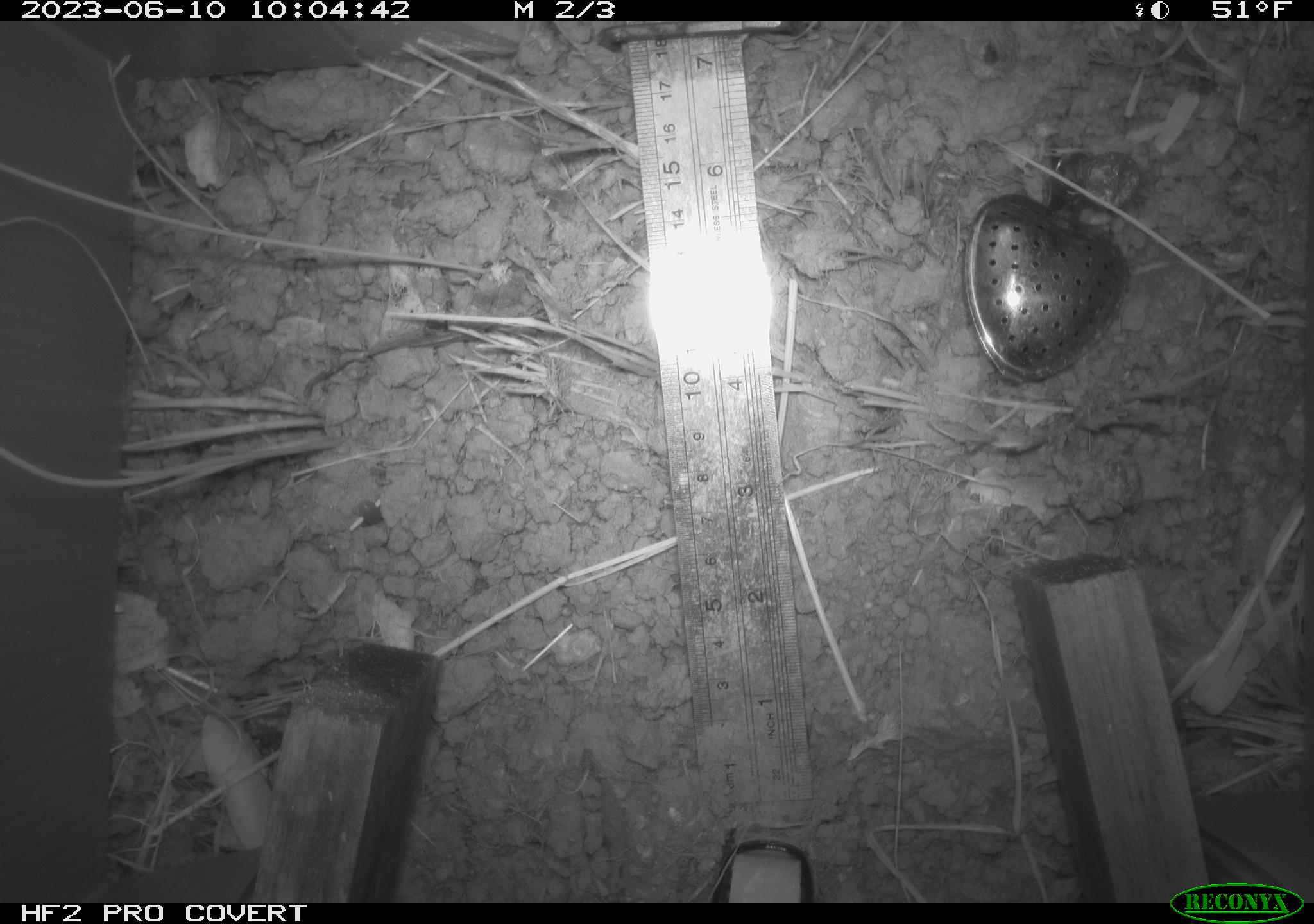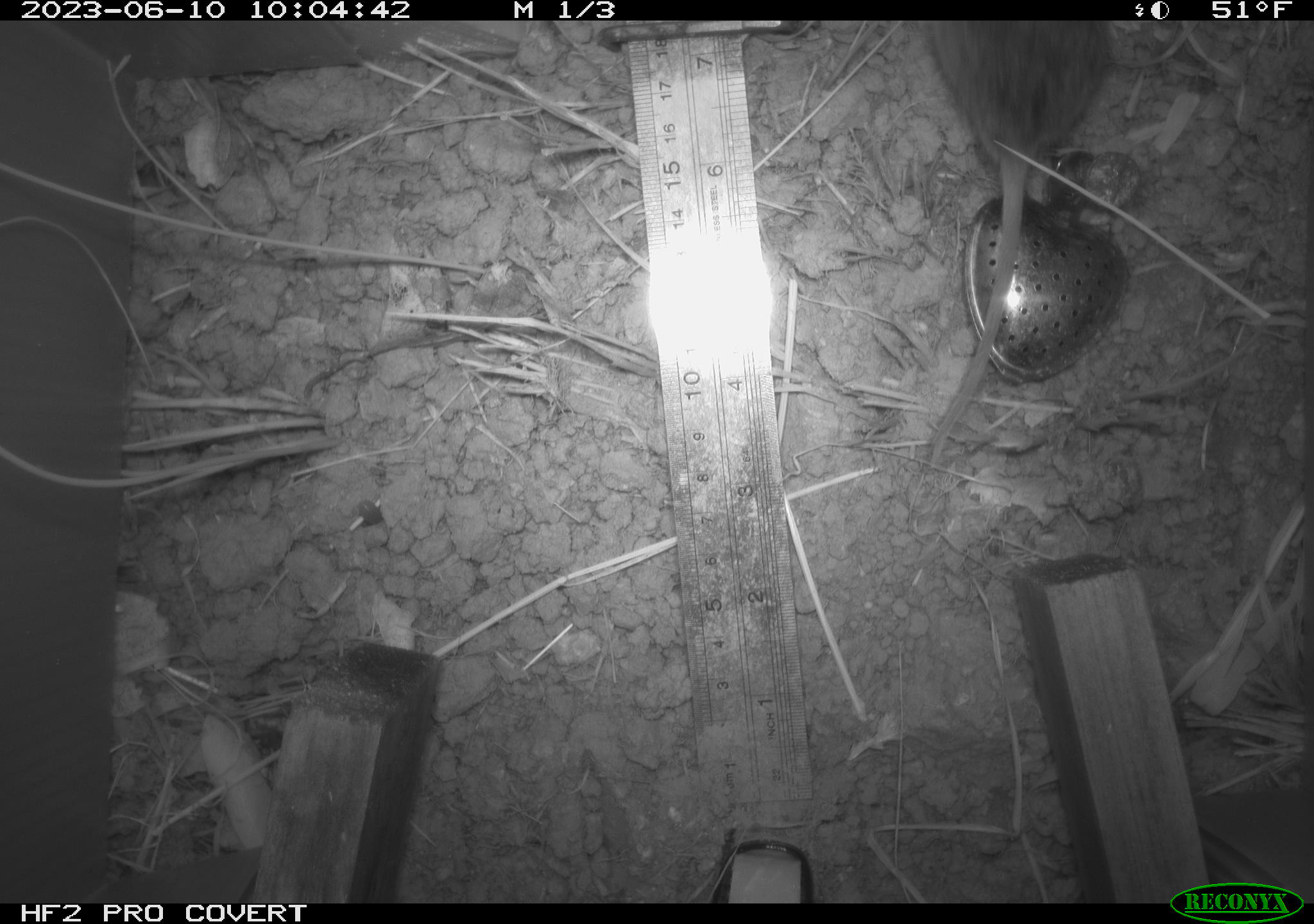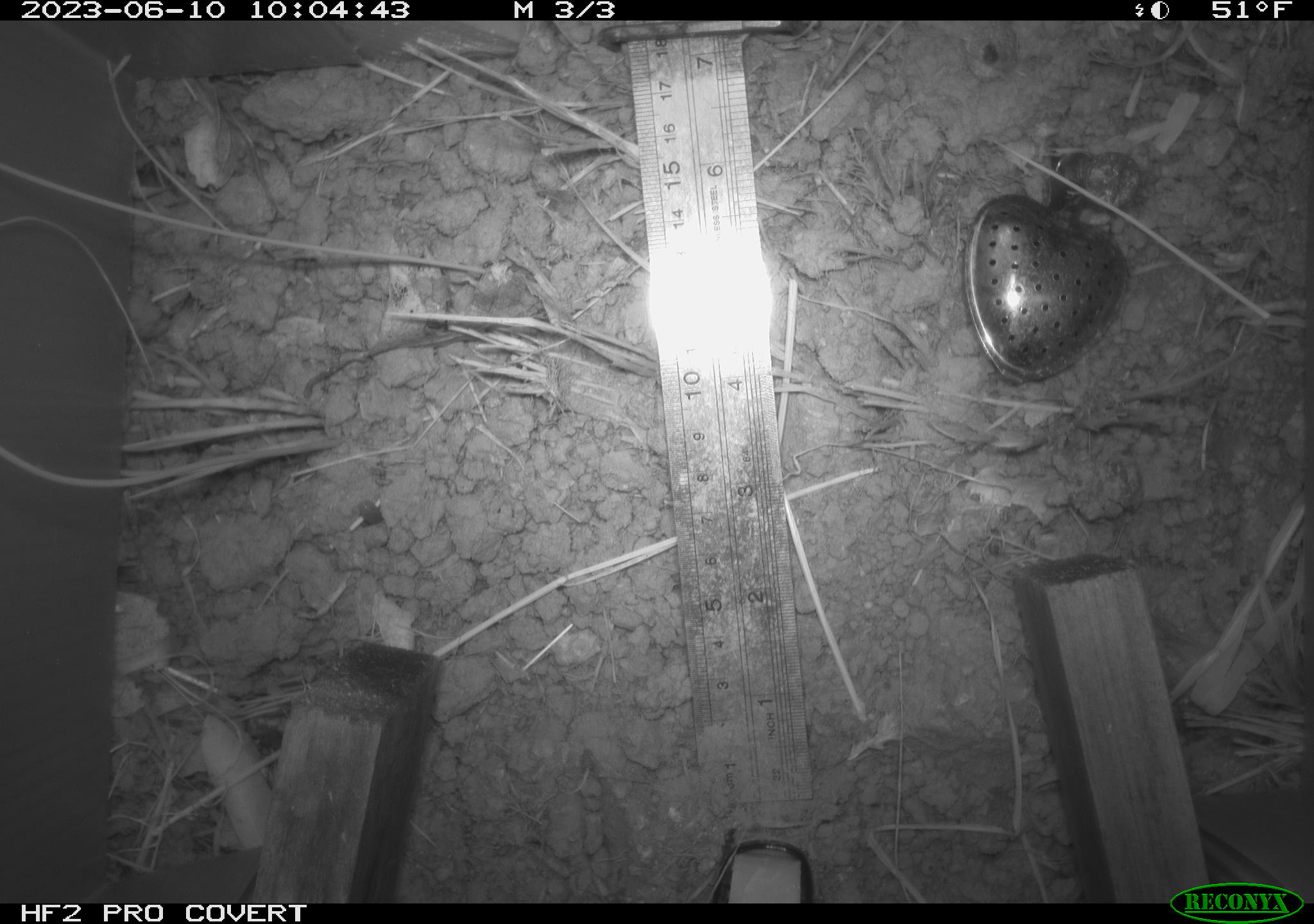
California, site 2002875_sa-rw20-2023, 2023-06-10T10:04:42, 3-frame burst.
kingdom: Animalia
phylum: Chordata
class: Mammalia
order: Rodentia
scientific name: Rodentia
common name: rodent